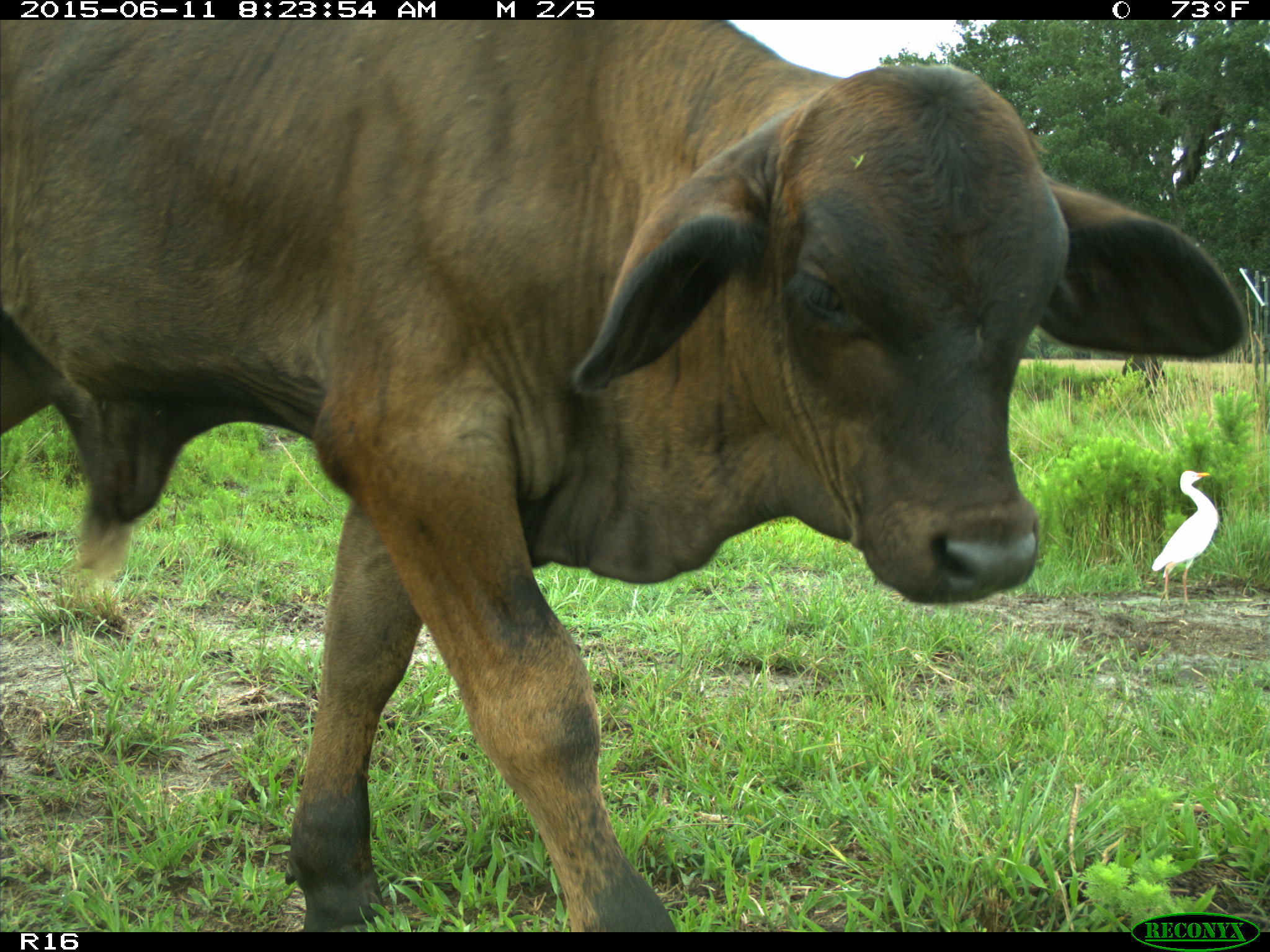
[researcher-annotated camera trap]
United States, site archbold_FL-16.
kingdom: Animalia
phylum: Chordata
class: Mammalia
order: Artiodactyla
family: Bovidae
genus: Bos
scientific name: Bos taurus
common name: domestic cow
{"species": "Bos taurus (domestic cow)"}